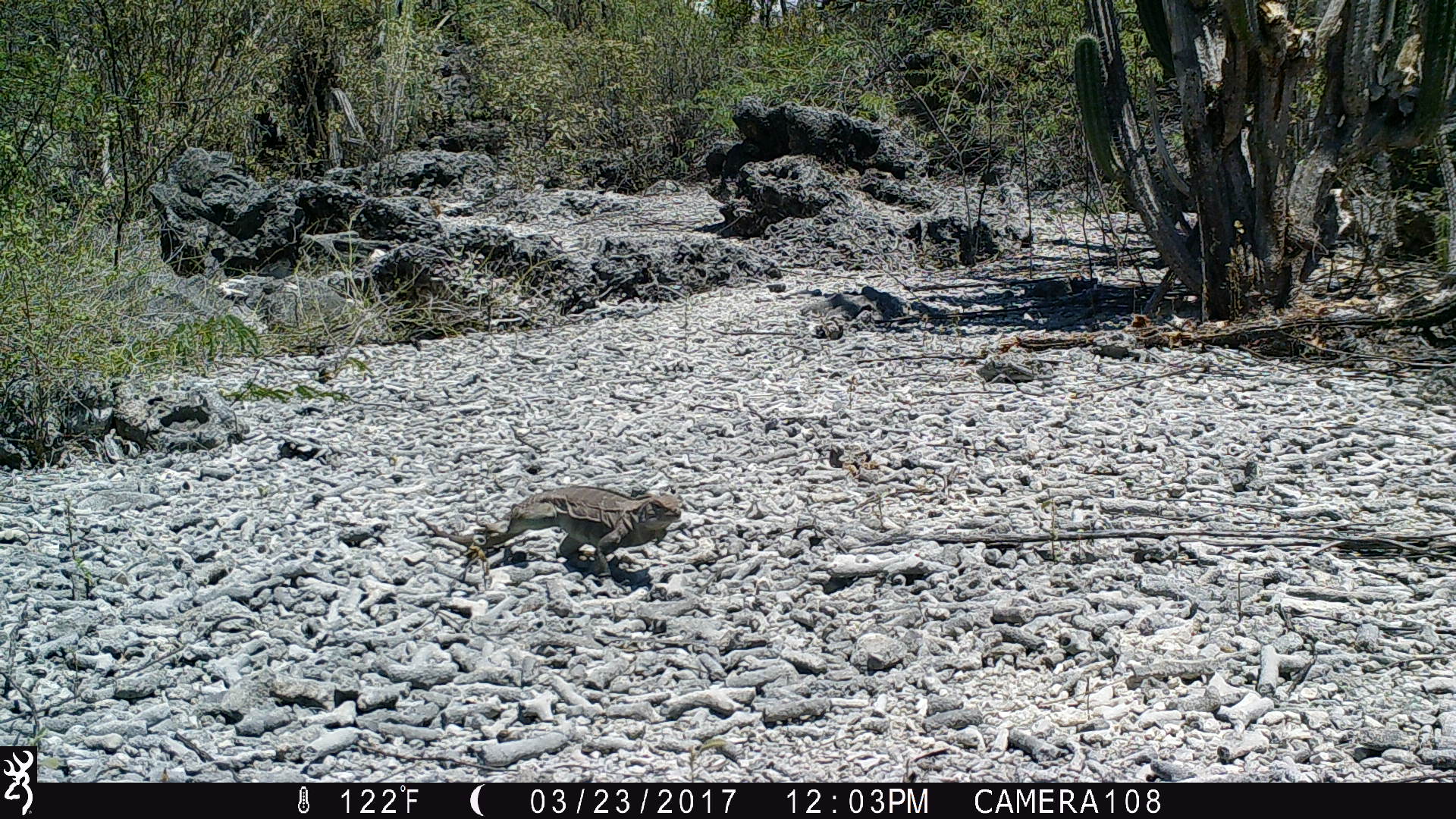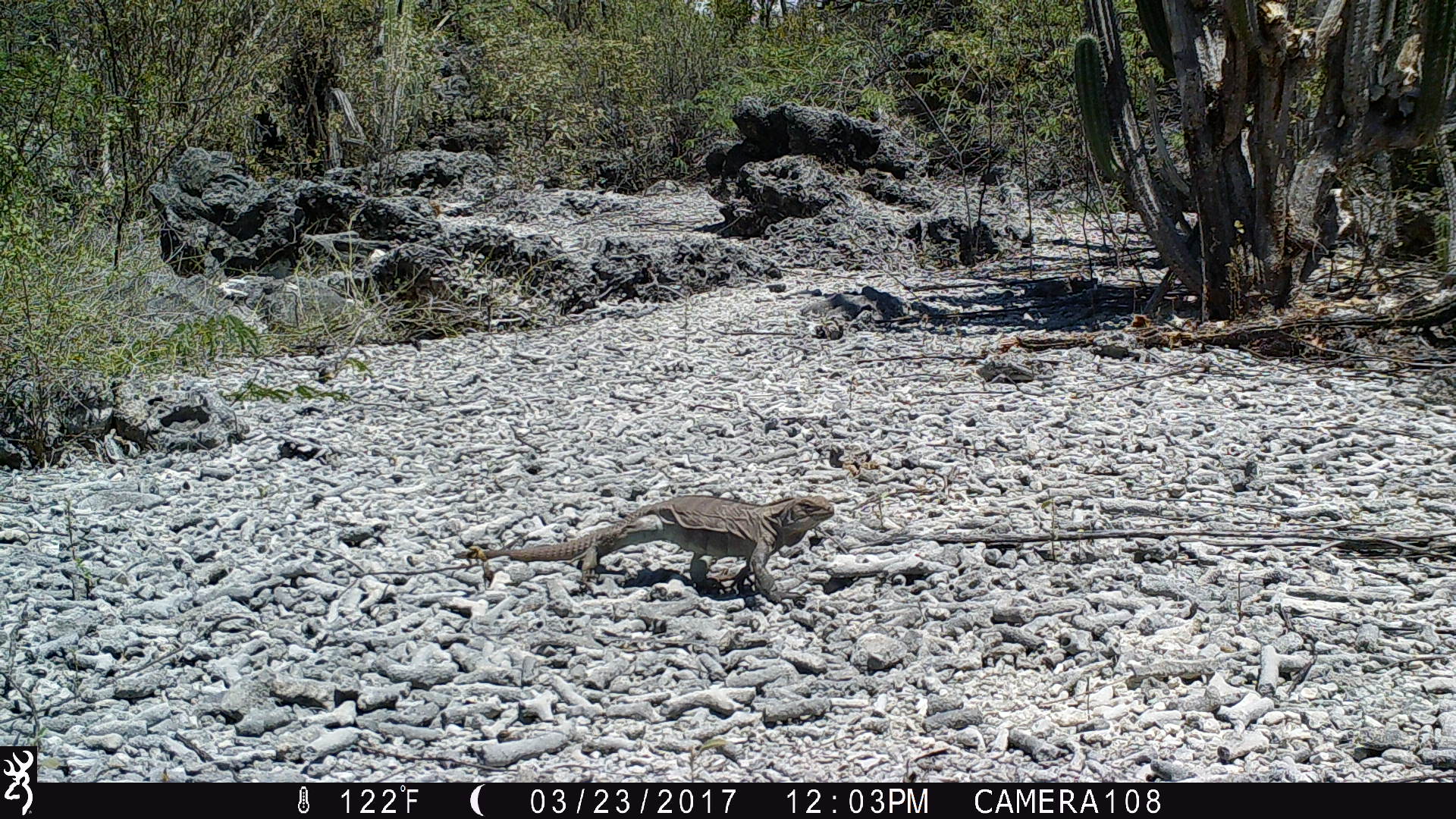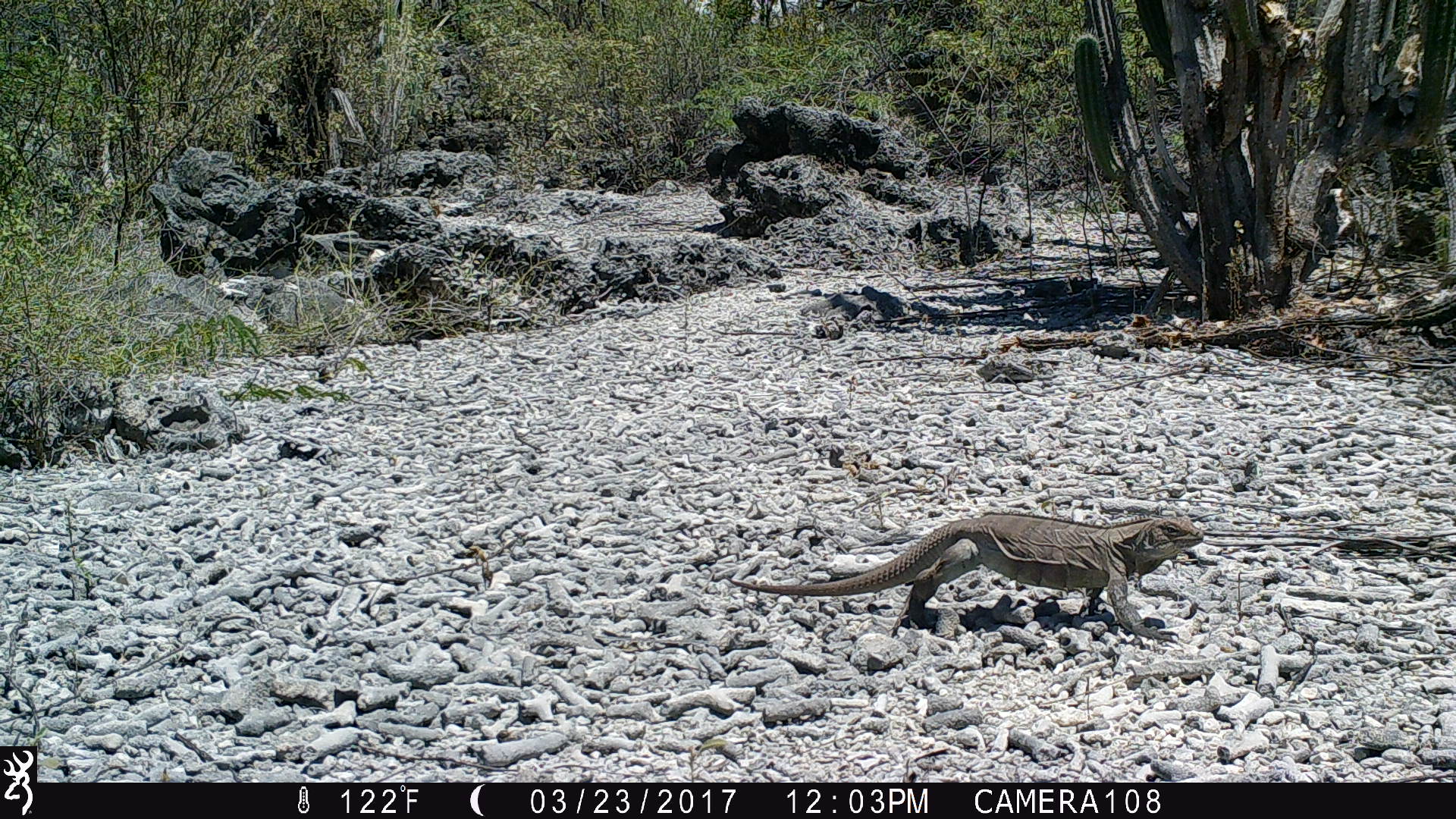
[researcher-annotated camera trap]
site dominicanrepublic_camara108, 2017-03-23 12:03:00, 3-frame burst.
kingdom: Animalia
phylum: Chordata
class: Reptilia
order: Squamata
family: Iguanidae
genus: Iguana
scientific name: Iguana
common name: typical iguanas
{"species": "Iguana (typical iguanas)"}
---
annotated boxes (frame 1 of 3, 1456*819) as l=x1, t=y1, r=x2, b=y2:
iguana: l=486, t=485, r=679, b=585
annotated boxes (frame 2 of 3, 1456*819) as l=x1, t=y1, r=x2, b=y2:
iguana: l=434, t=493, r=828, b=601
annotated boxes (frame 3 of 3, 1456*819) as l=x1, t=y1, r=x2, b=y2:
iguana: l=716, t=510, r=1206, b=636